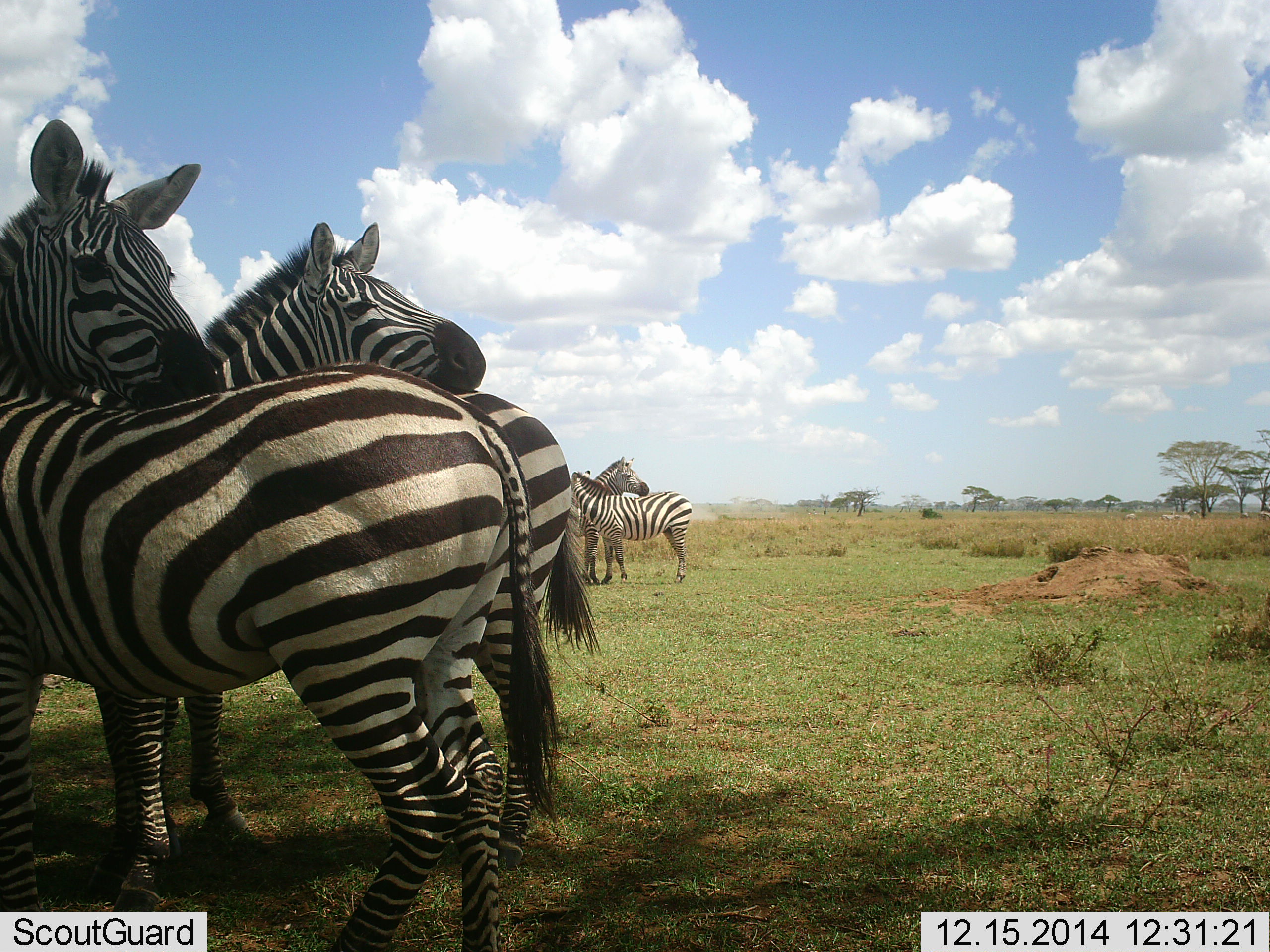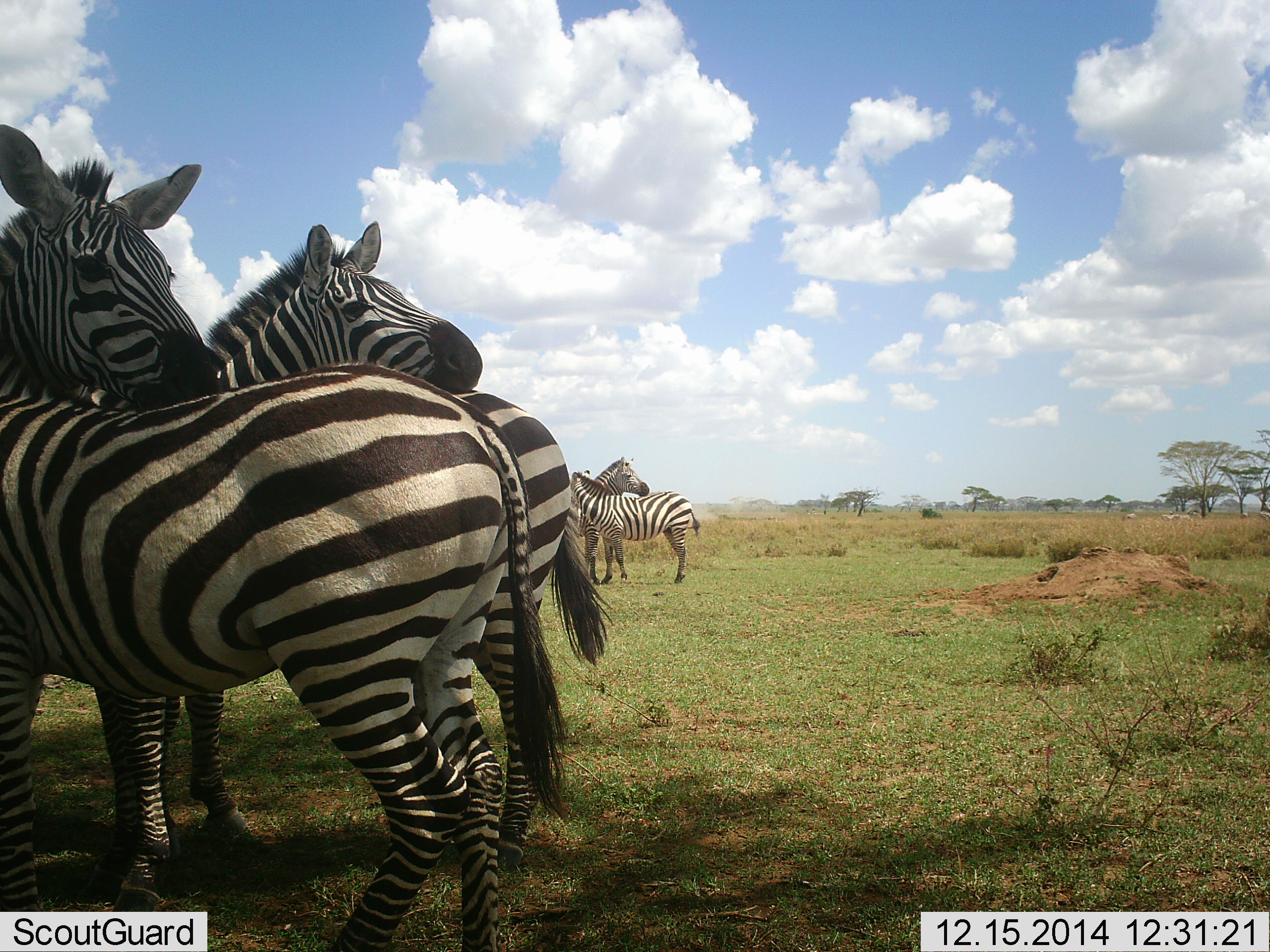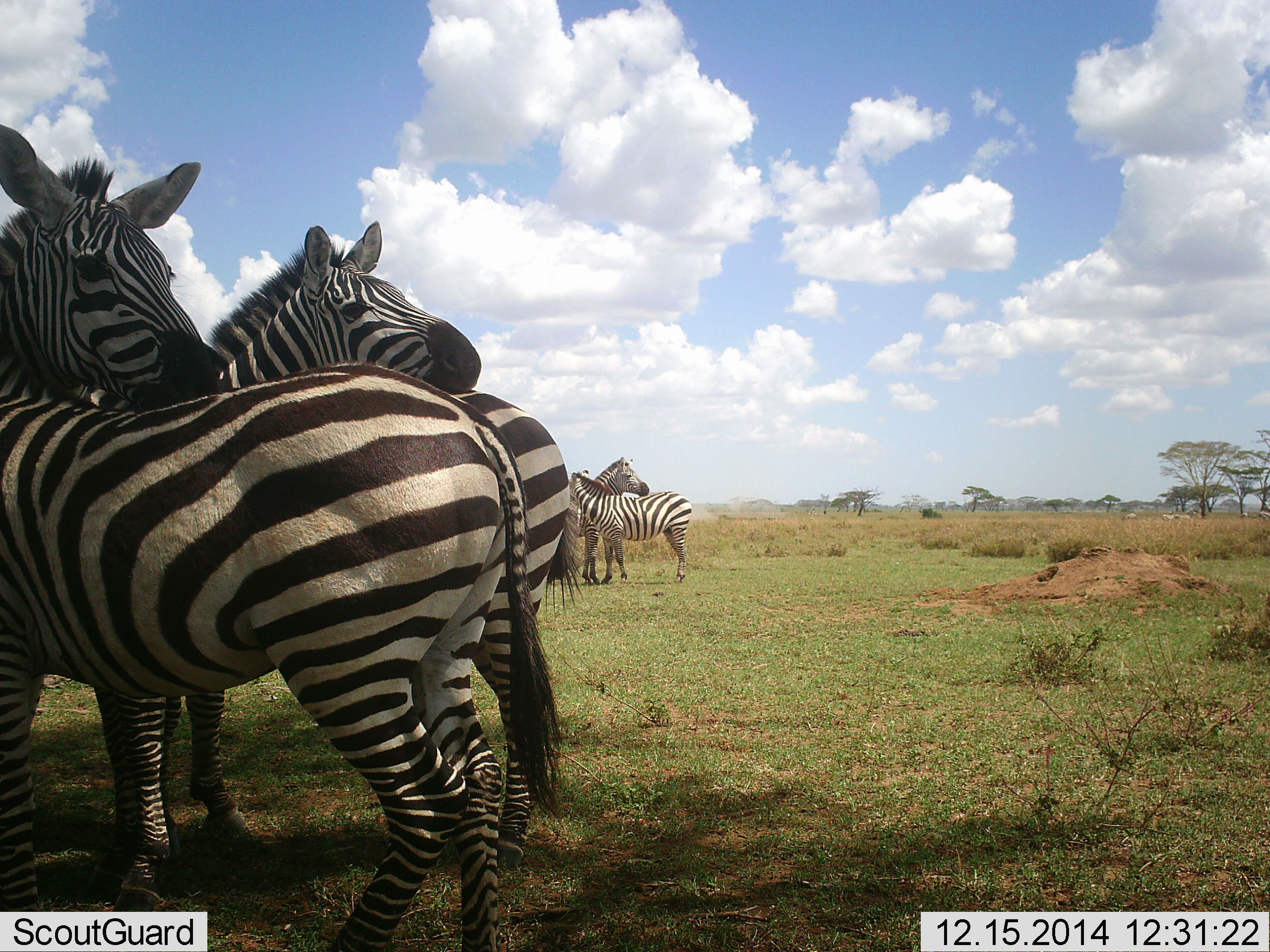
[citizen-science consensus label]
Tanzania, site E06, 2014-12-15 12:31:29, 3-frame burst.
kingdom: Animalia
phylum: Chordata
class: Mammalia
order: Perissodactyla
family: Equidae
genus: Equus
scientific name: Equus quagga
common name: plains zebra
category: zebra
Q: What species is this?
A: Zebra (plains zebra) (Equus quagga).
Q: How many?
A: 6.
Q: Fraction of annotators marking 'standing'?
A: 80%.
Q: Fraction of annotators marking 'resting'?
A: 0%.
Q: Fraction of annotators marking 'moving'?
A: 0%.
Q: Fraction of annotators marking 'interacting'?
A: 70%.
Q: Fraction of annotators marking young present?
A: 0%.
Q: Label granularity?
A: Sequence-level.